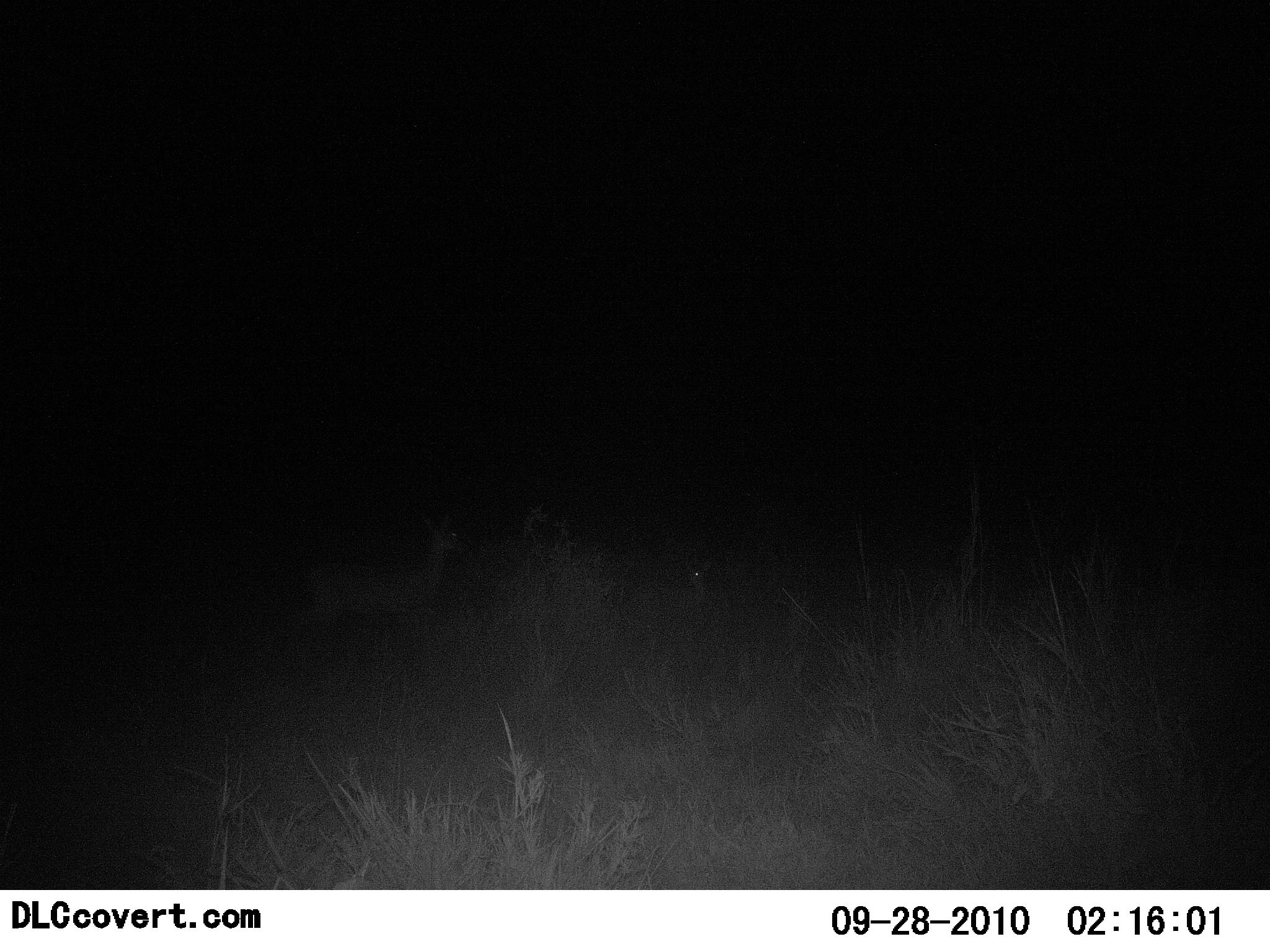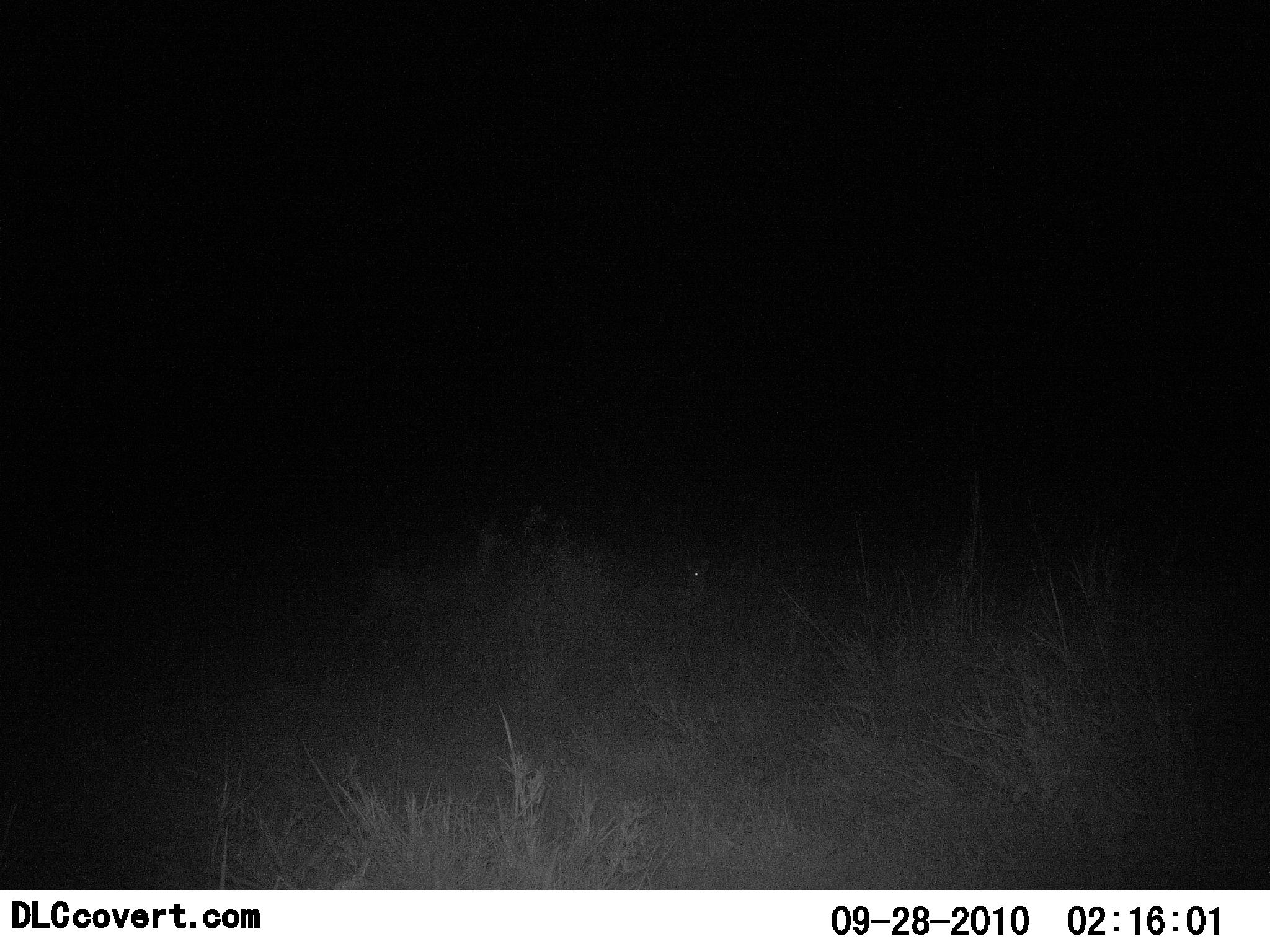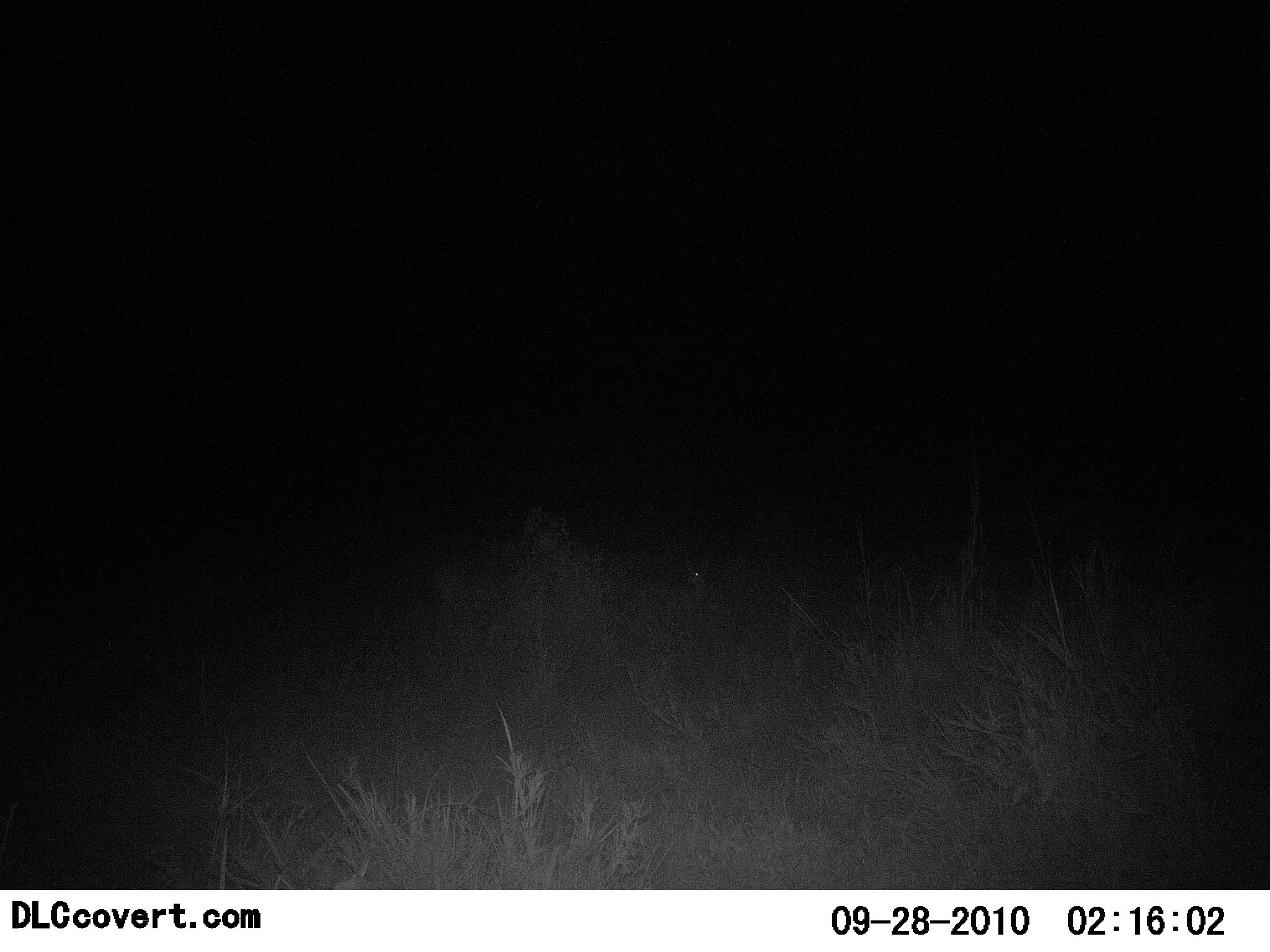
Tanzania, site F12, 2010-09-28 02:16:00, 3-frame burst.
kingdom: Animalia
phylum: Chordata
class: Mammalia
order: Artiodactyla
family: Bovidae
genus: Madoqua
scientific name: Madoqua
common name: dikdik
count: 2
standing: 67%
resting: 33%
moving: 100%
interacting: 0%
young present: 0%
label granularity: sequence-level